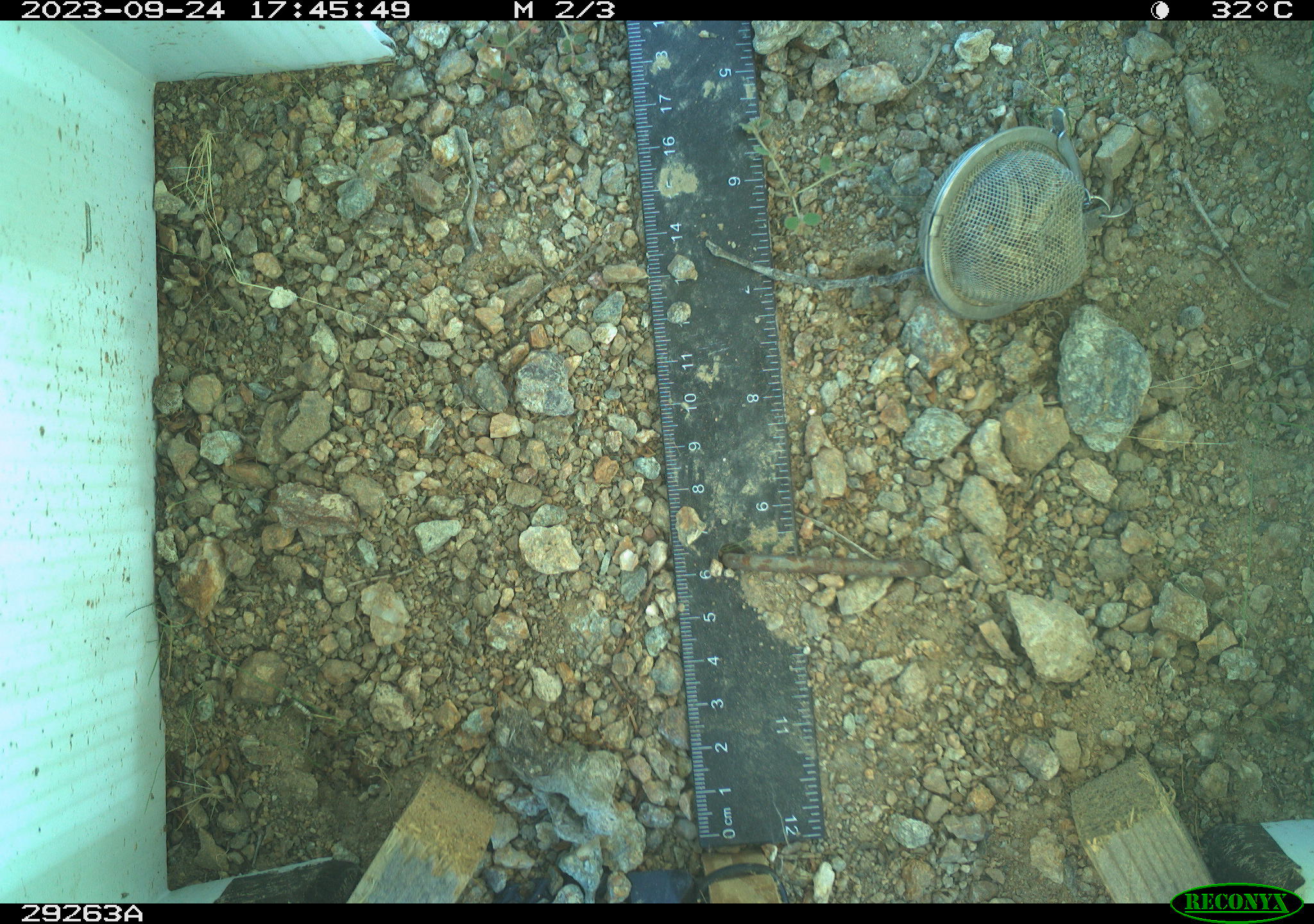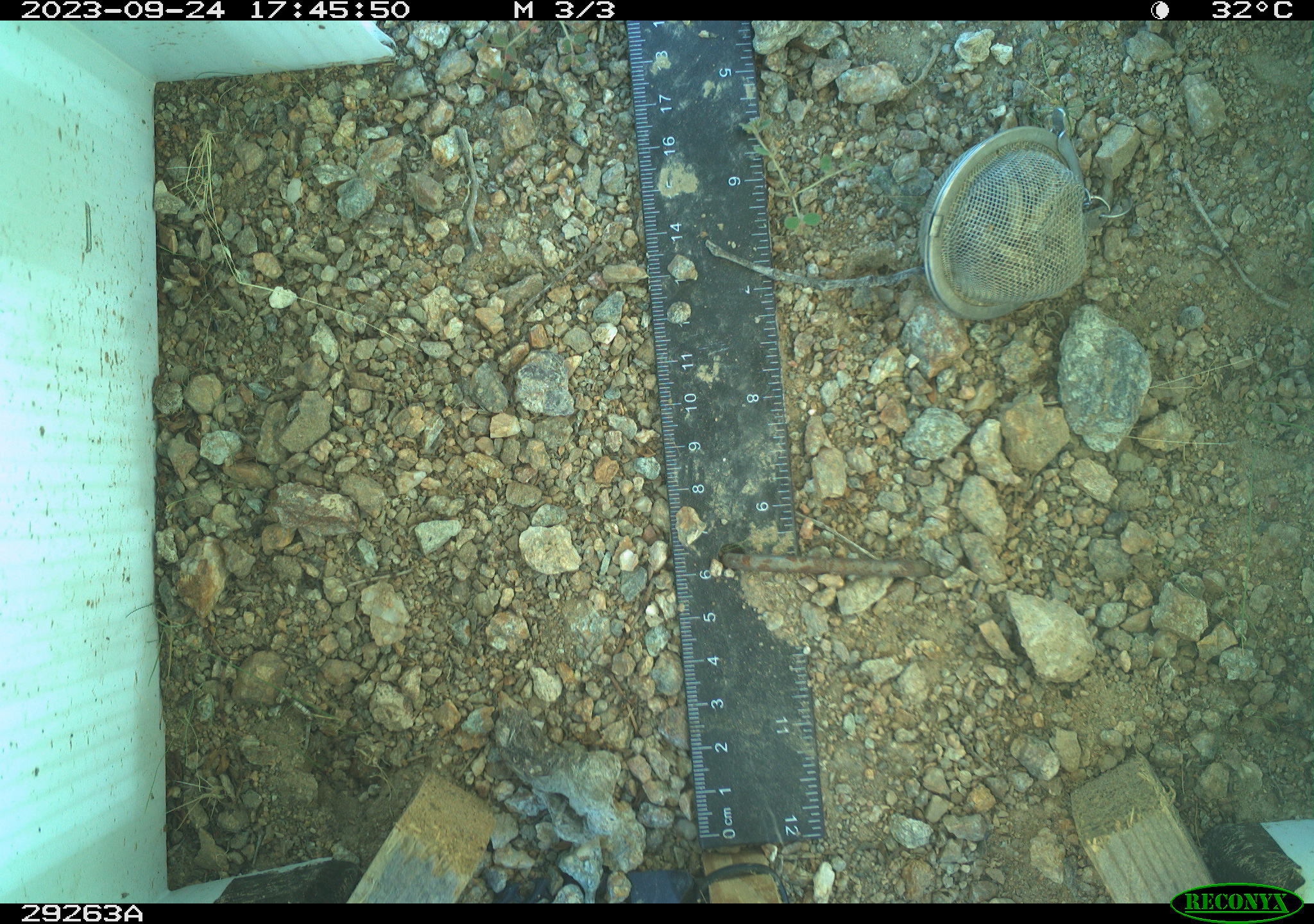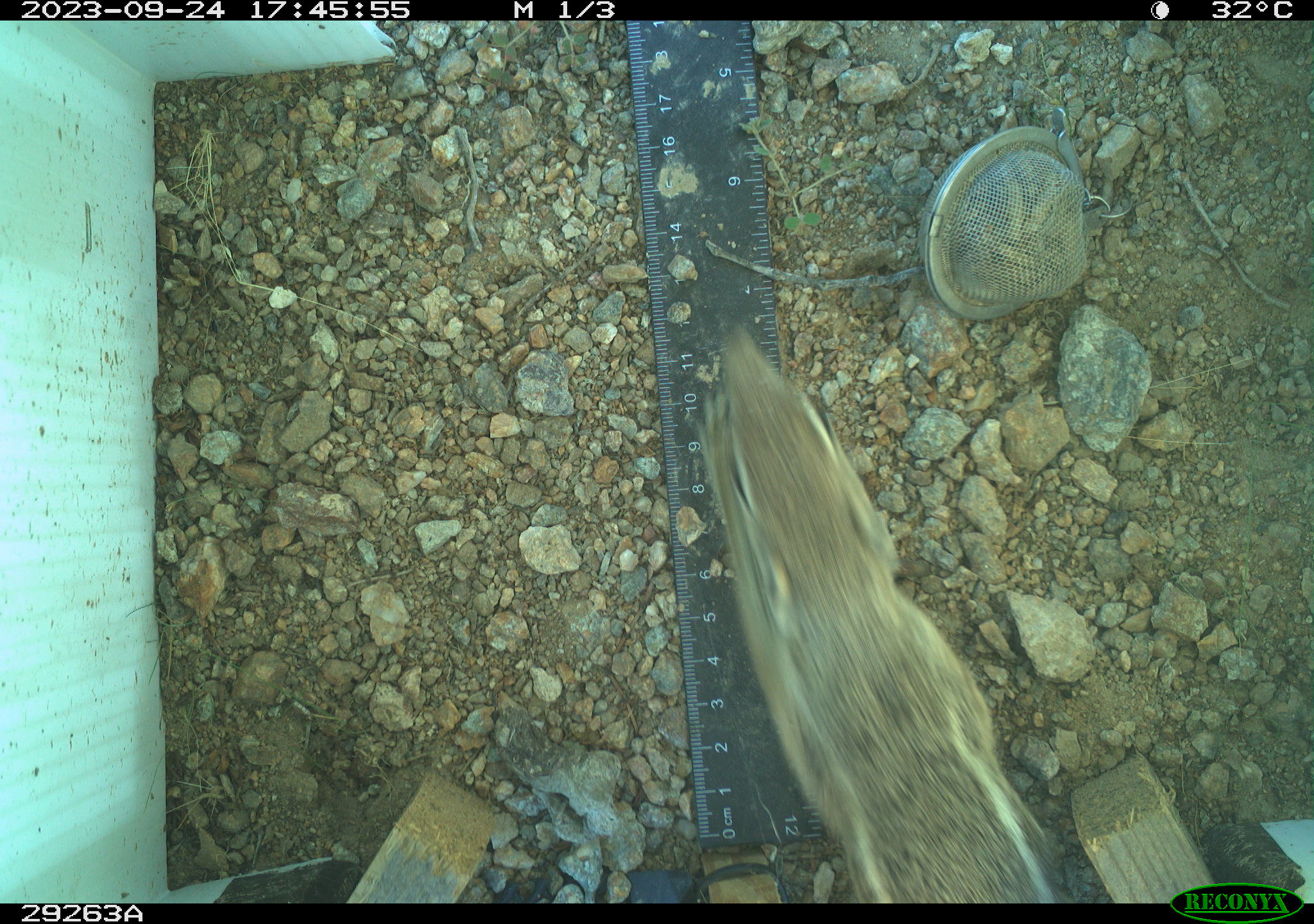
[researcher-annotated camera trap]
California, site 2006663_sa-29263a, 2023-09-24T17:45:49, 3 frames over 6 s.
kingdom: Animalia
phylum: Chordata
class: Mammalia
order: Rodentia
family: Sciuridae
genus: Ammospermophilus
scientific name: Ammospermophilus leucurus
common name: white-tailed antelope squirrel